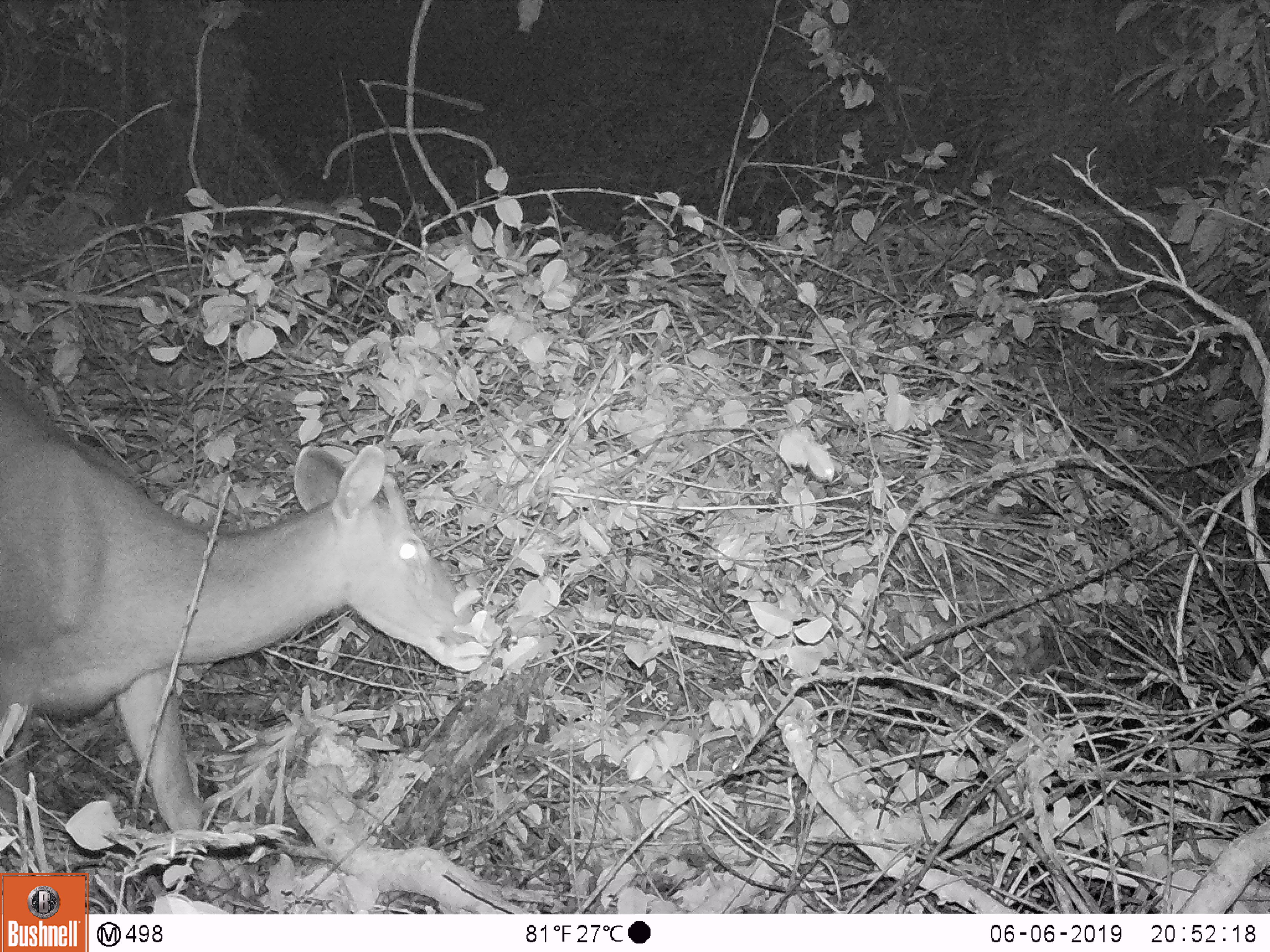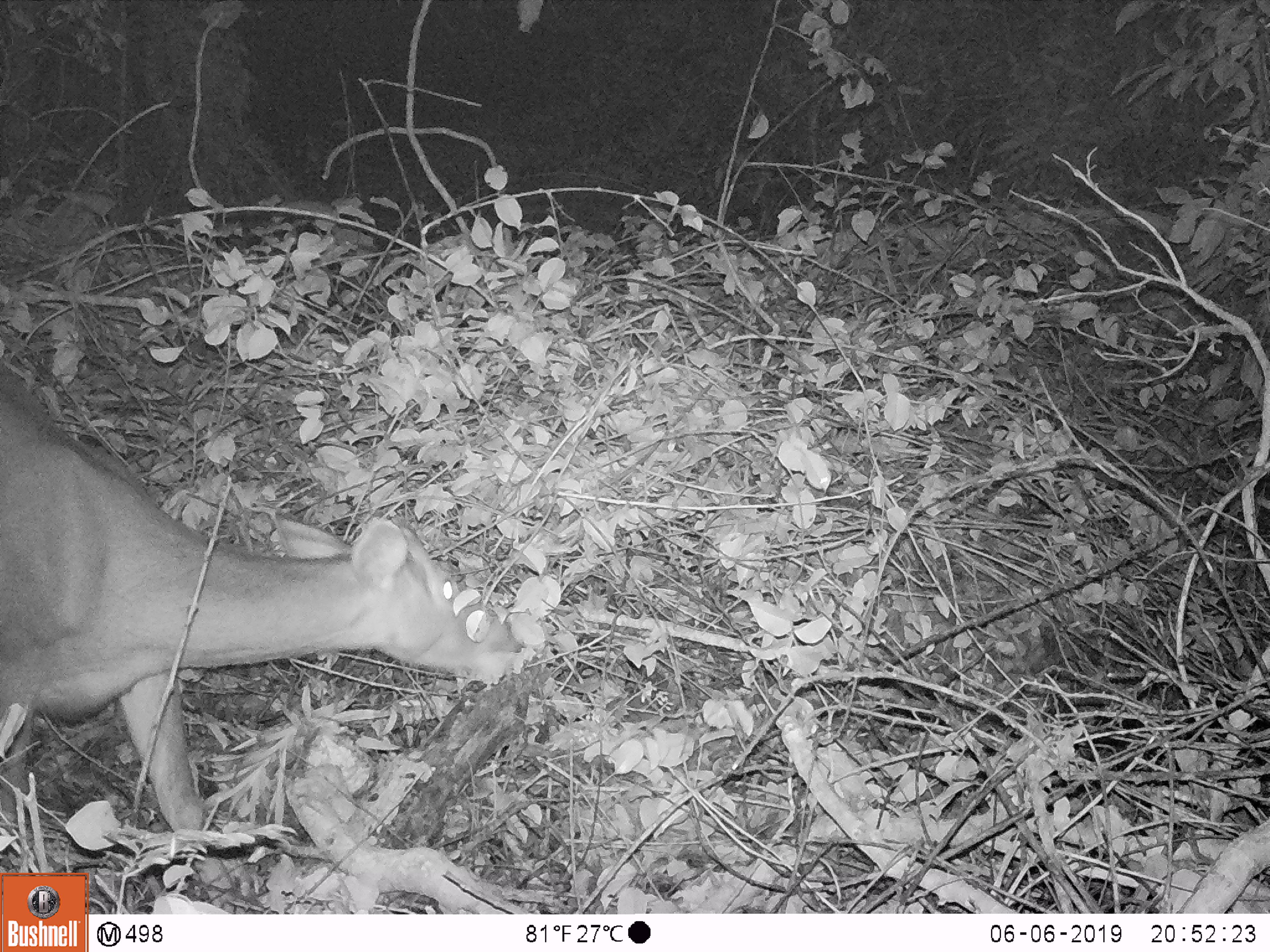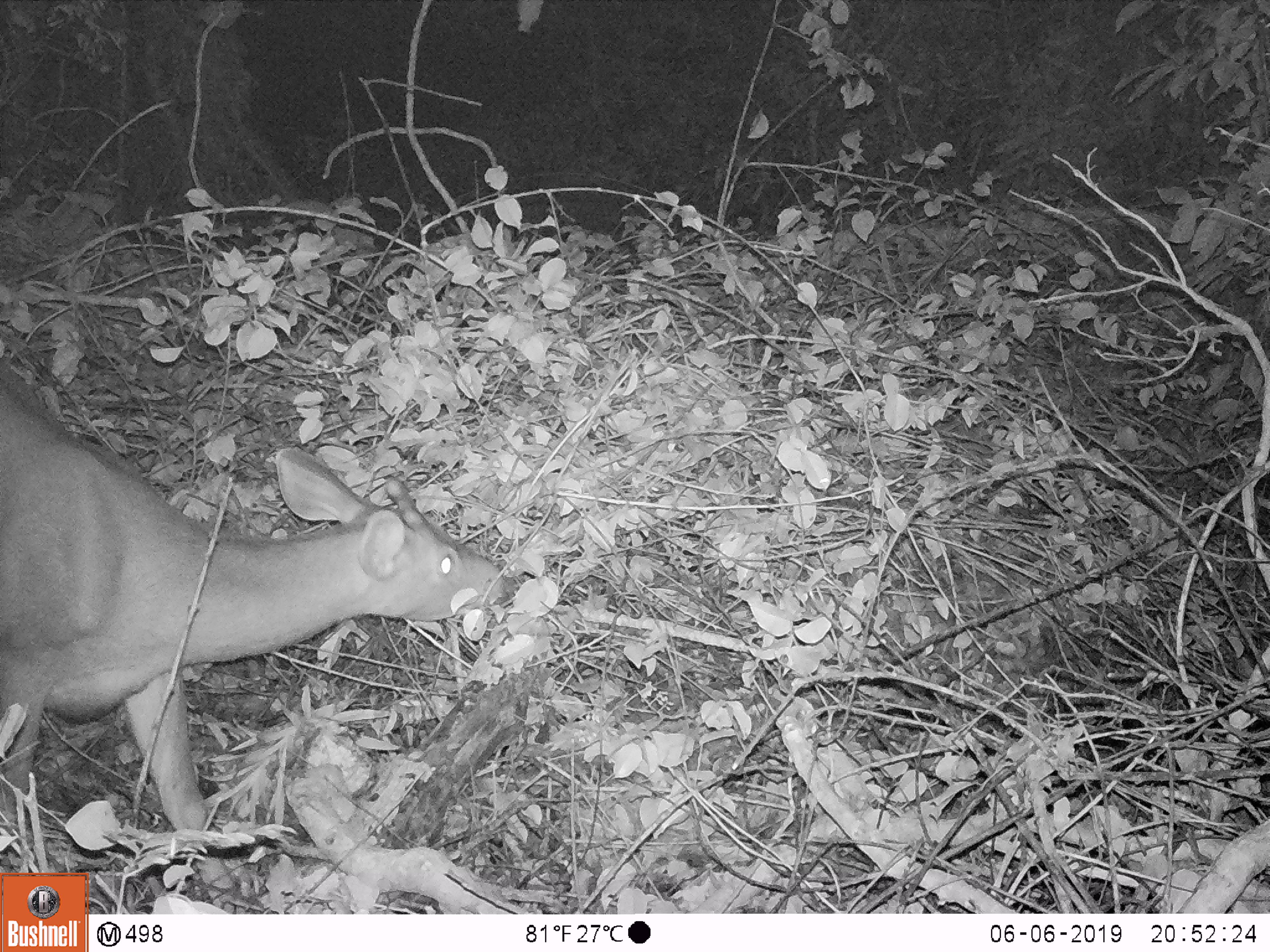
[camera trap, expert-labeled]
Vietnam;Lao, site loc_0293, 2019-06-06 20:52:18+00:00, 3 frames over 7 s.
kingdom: Animalia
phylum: Chordata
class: Mammalia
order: Artiodactyla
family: Cervidae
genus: Rusa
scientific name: Rusa unicolor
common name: sambar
Sambar (Rusa unicolor). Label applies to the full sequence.